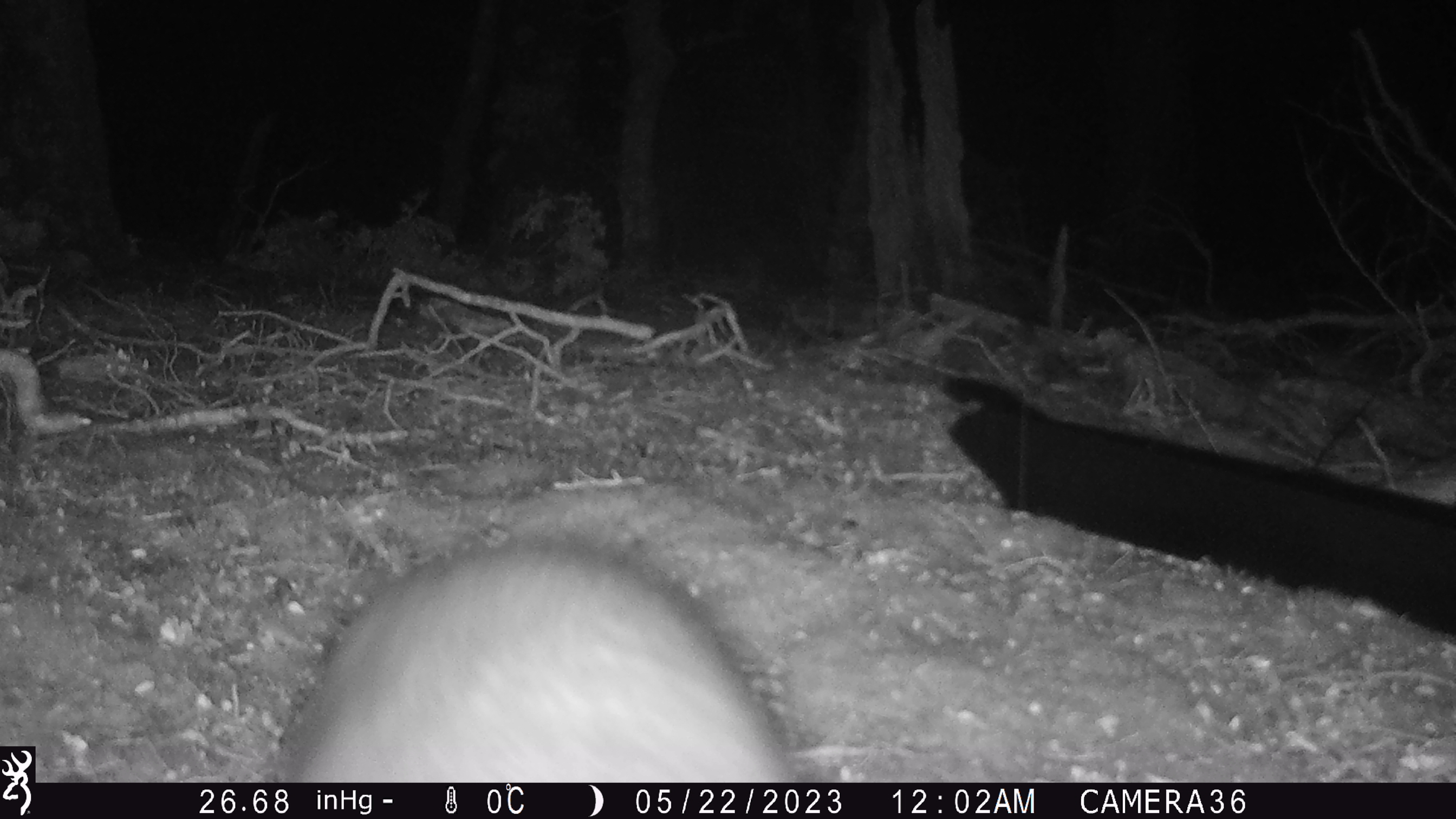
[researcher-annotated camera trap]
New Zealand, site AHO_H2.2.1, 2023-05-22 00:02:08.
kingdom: Animalia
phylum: Chordata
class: Mammalia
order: Carnivora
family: Mustelidae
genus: Mustela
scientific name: Mustela erminea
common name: stoat